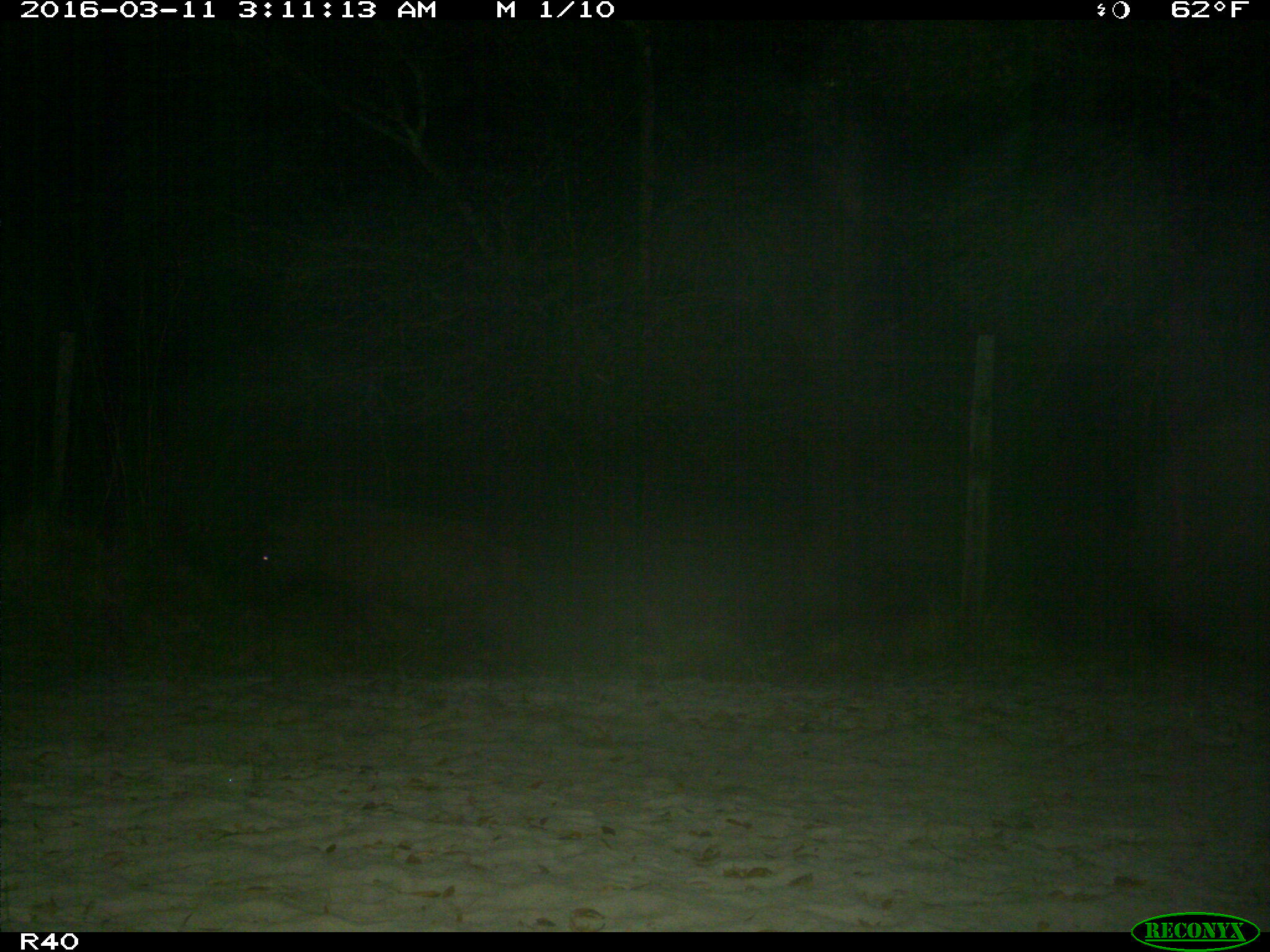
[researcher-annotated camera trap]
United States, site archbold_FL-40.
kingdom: Animalia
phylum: Chordata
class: Mammalia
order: Artiodactyla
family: Suidae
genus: Sus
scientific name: Sus scrofa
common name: wild boar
Sus scrofa (wild boar).